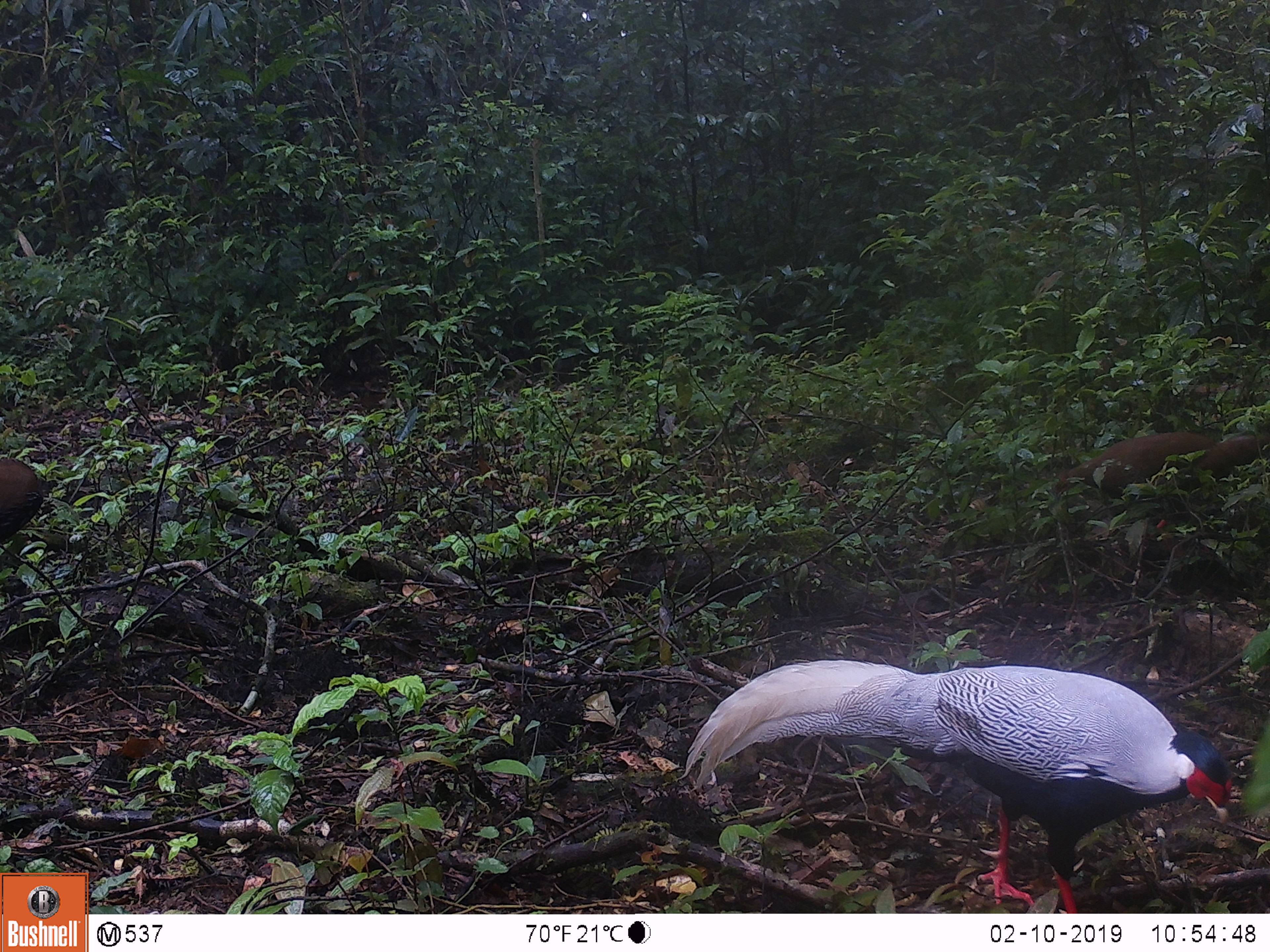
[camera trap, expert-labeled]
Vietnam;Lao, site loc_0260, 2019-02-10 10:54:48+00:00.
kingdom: Animalia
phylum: Chordata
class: Aves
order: Galliformes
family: Phasianidae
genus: Lophura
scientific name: Lophura nycthemera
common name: silver pheasant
Silver pheasant (Lophura nycthemera). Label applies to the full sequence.